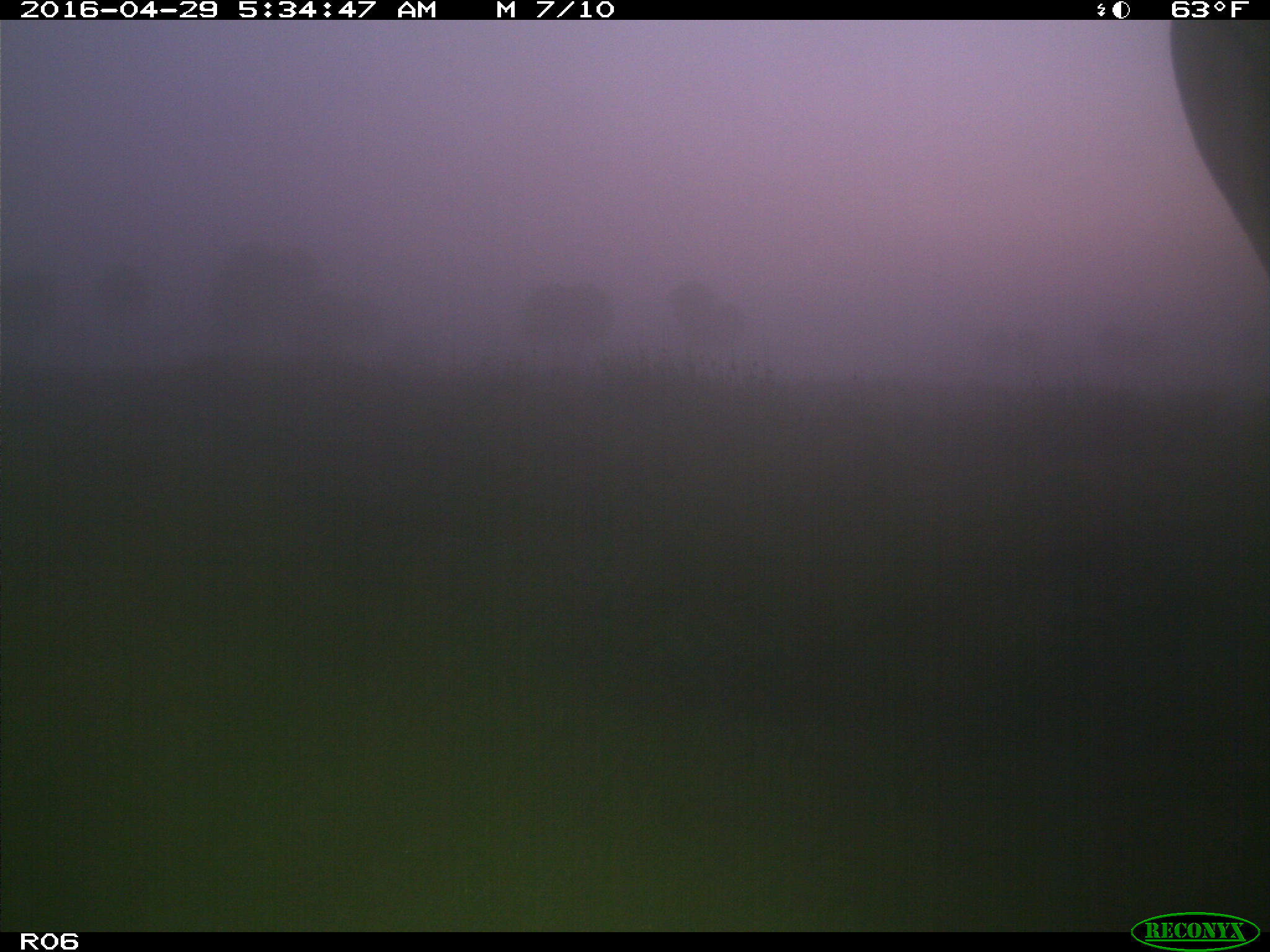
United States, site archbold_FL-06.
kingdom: Animalia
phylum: Chordata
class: Mammalia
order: Artiodactyla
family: Bovidae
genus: Bos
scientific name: Bos taurus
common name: domestic cow